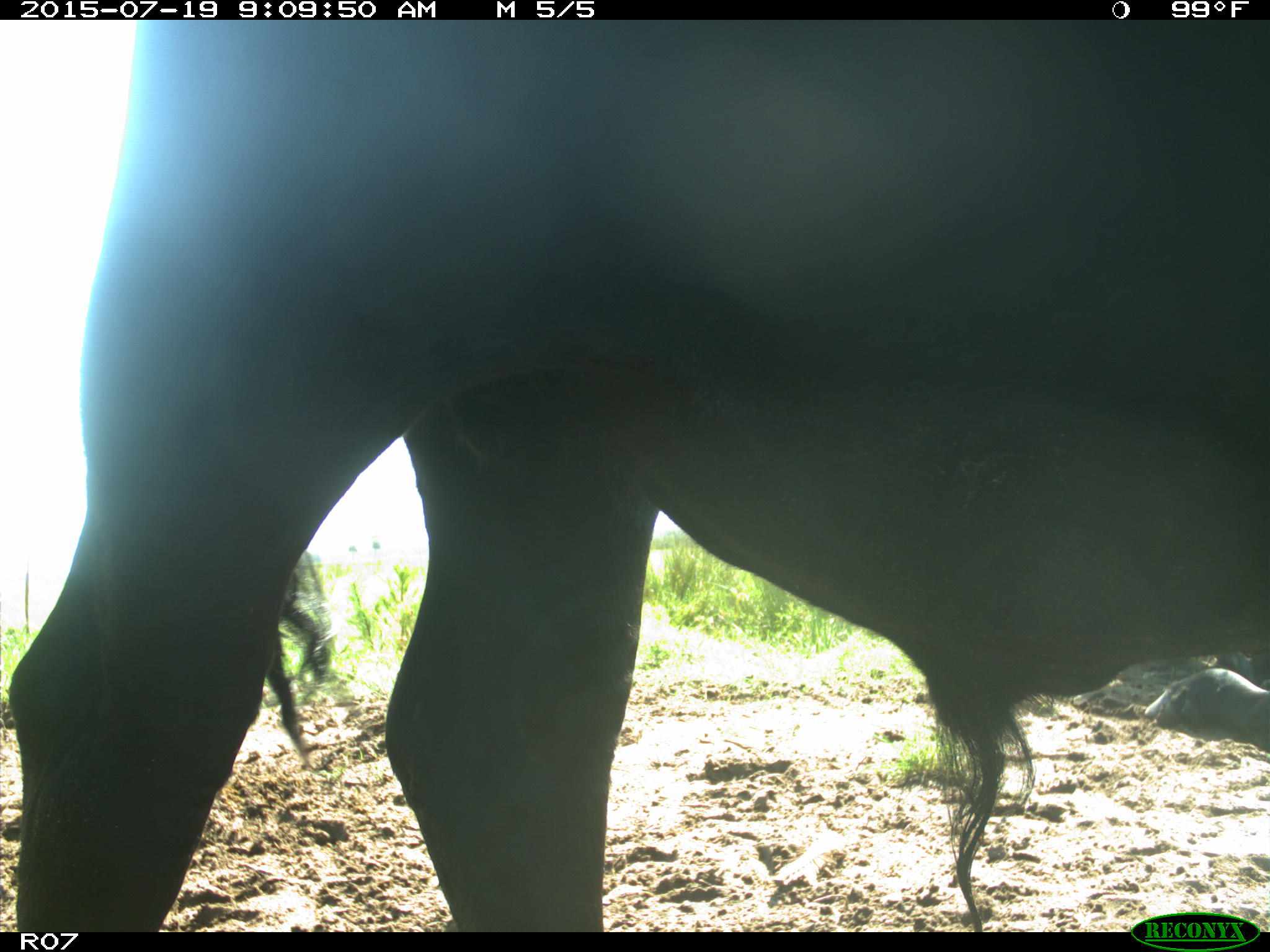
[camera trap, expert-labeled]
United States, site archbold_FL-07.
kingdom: Animalia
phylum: Chordata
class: Mammalia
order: Artiodactyla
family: Bovidae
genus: Bos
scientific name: Bos taurus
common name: domestic cow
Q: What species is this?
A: Bos taurus (domestic cow).